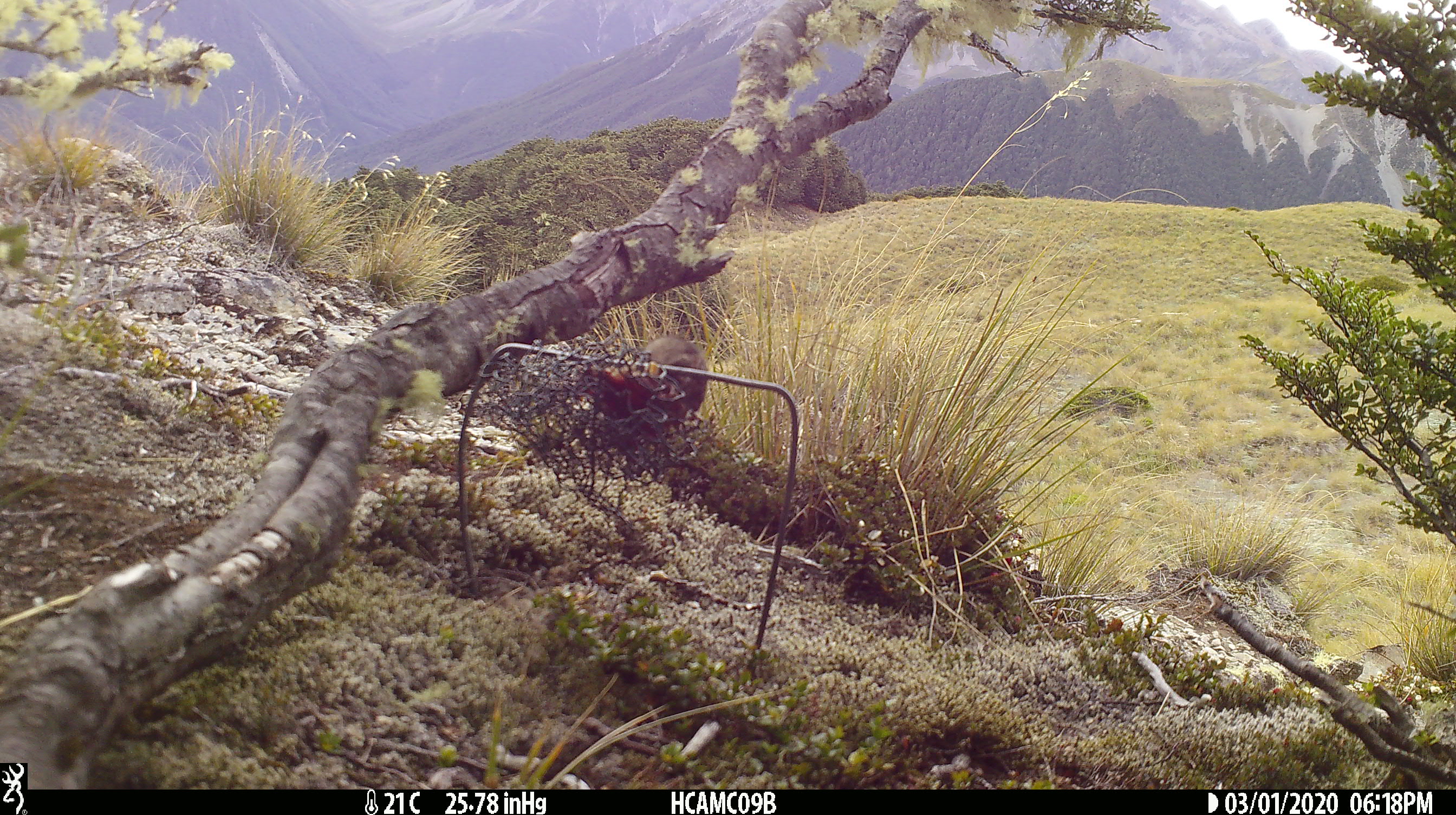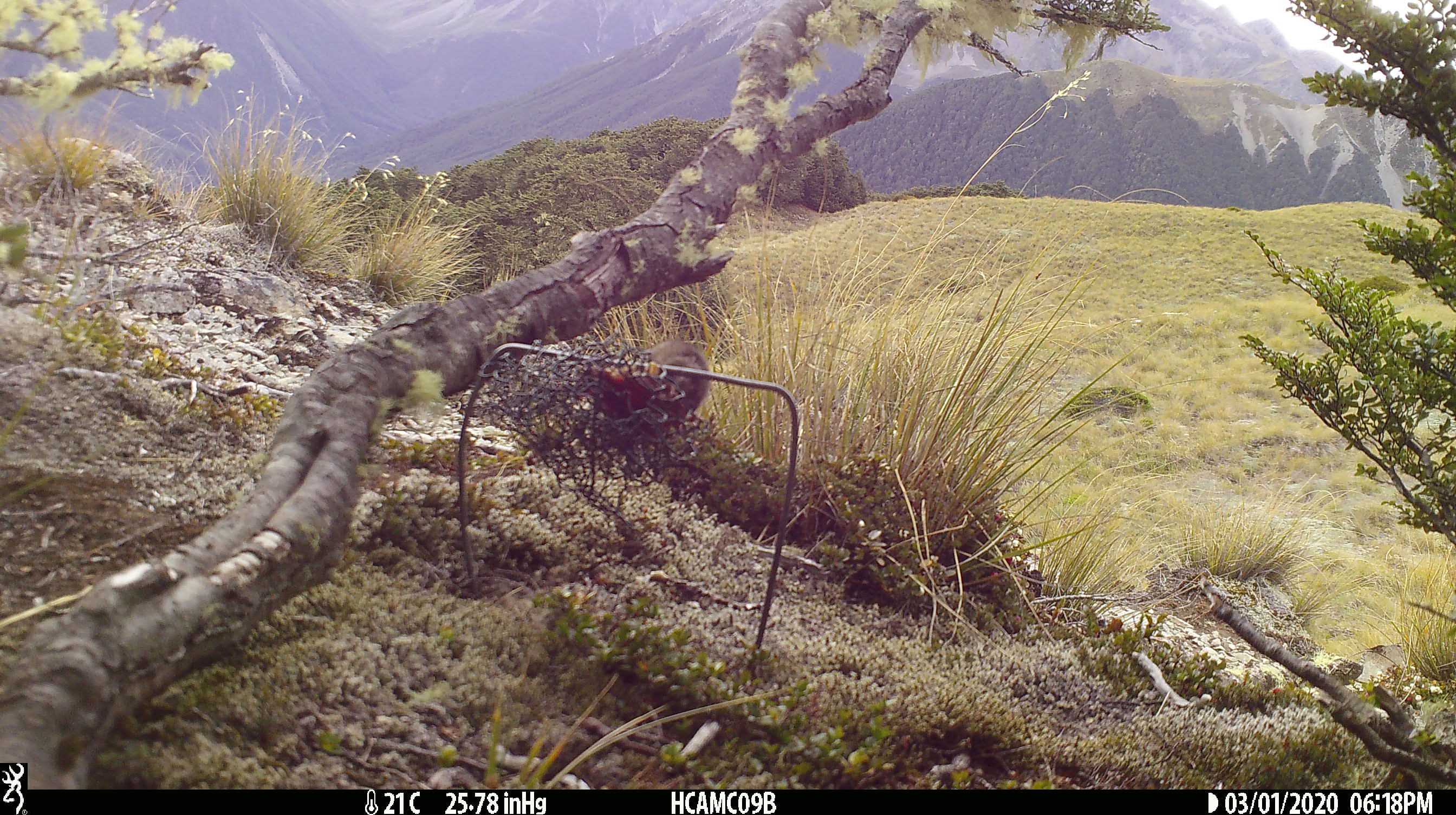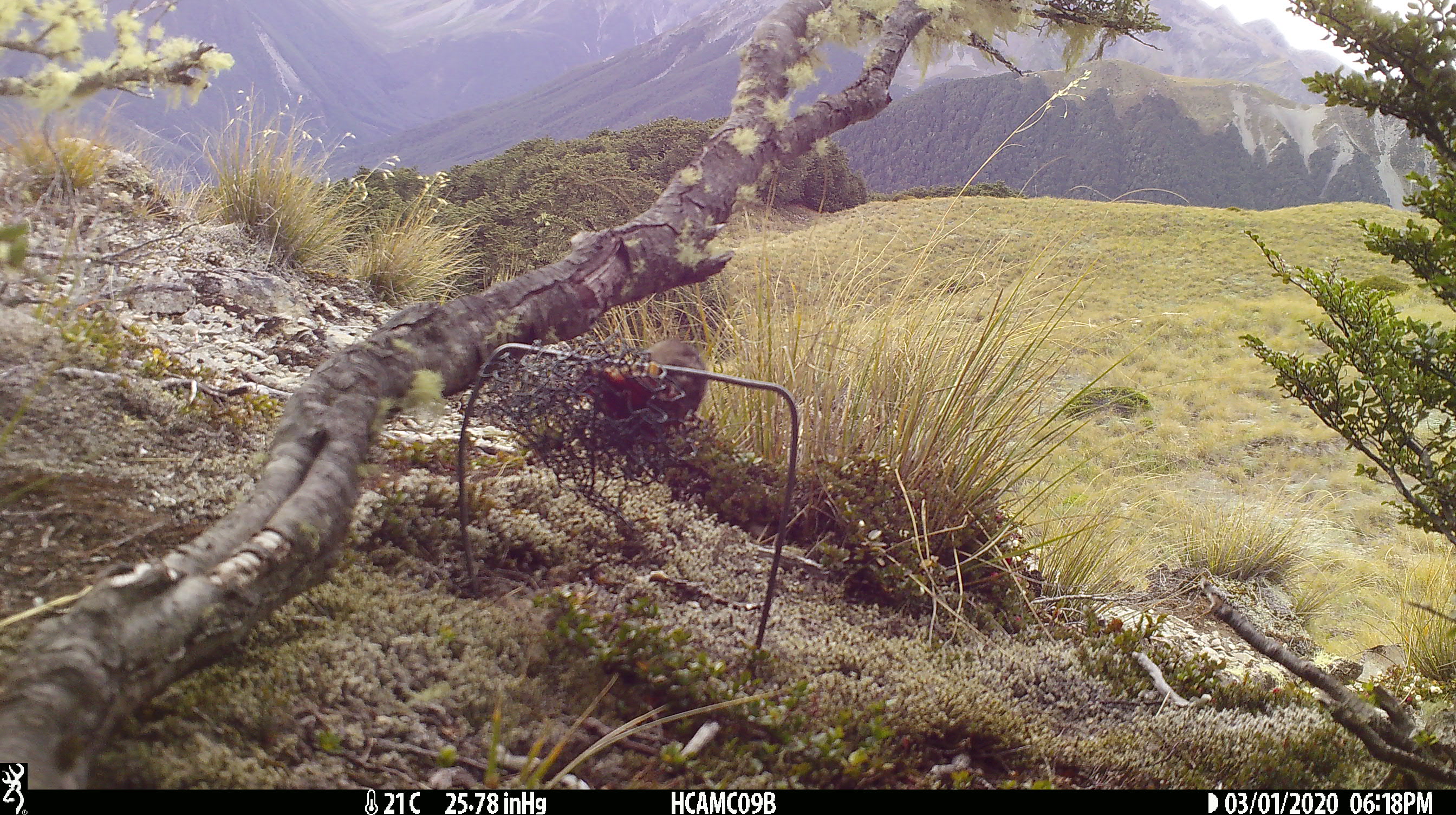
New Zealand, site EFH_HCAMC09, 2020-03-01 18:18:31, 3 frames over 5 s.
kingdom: Animalia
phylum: Chordata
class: Mammalia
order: Rodentia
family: Muridae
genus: Mus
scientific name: Mus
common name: mouse